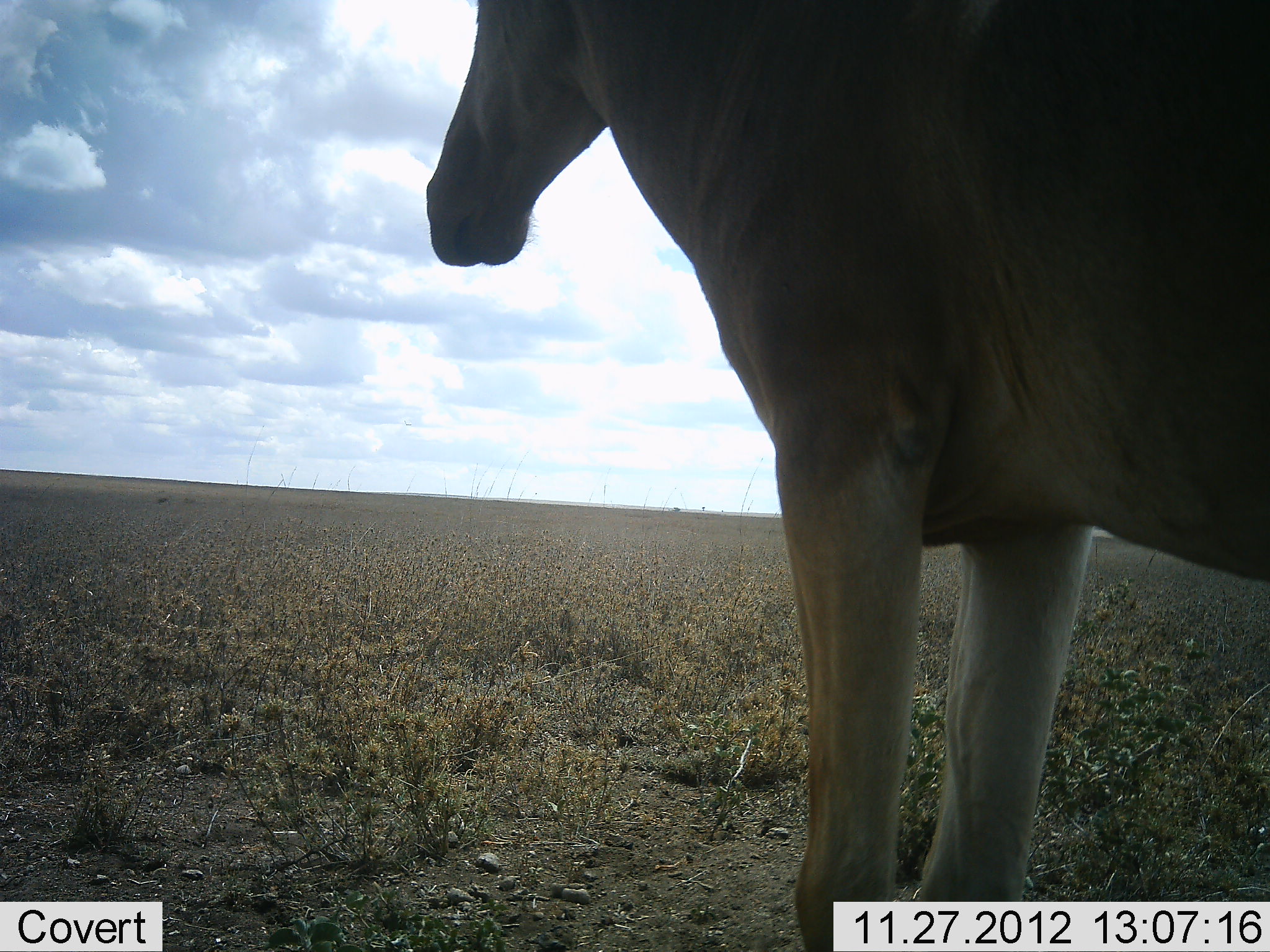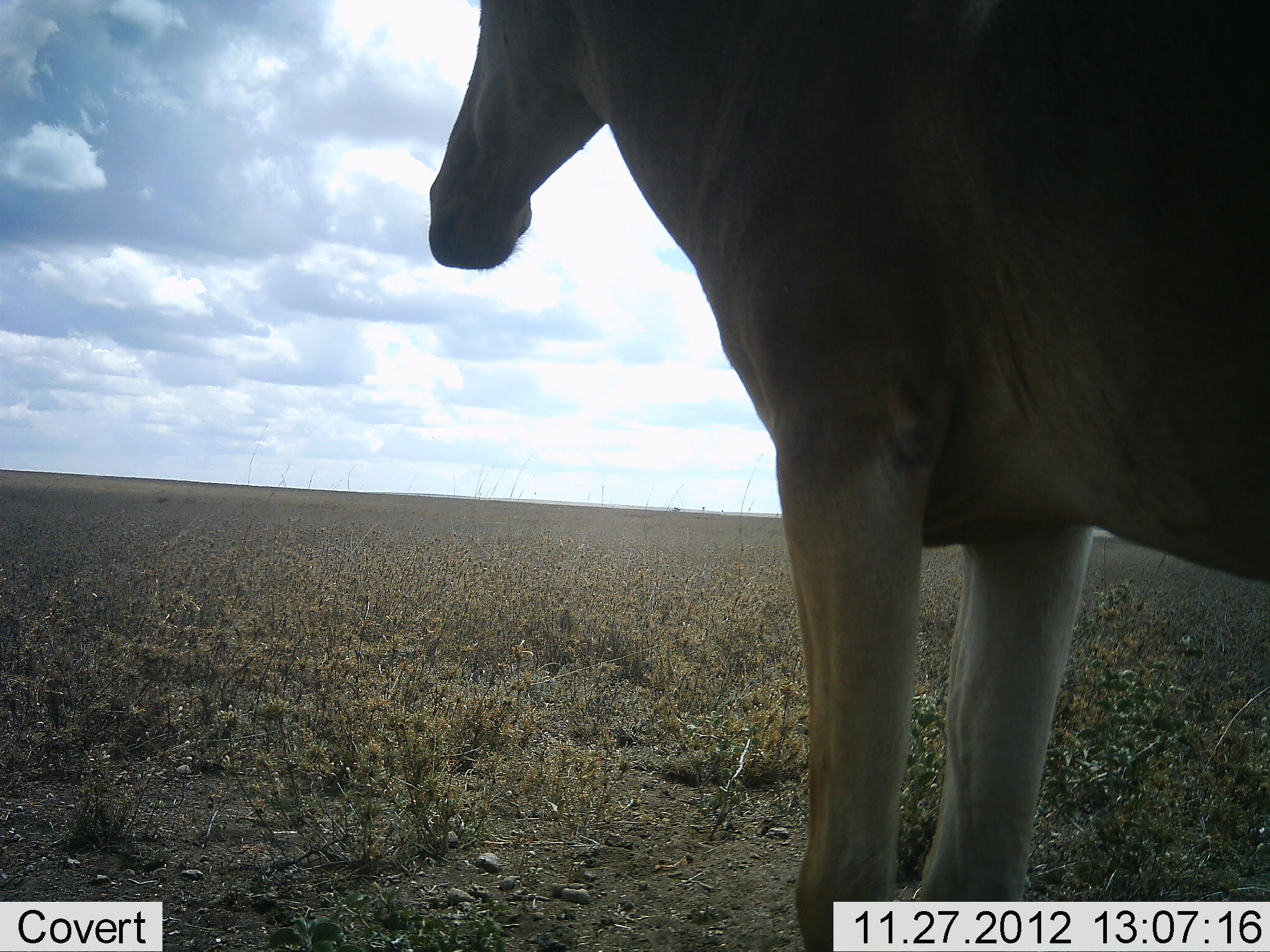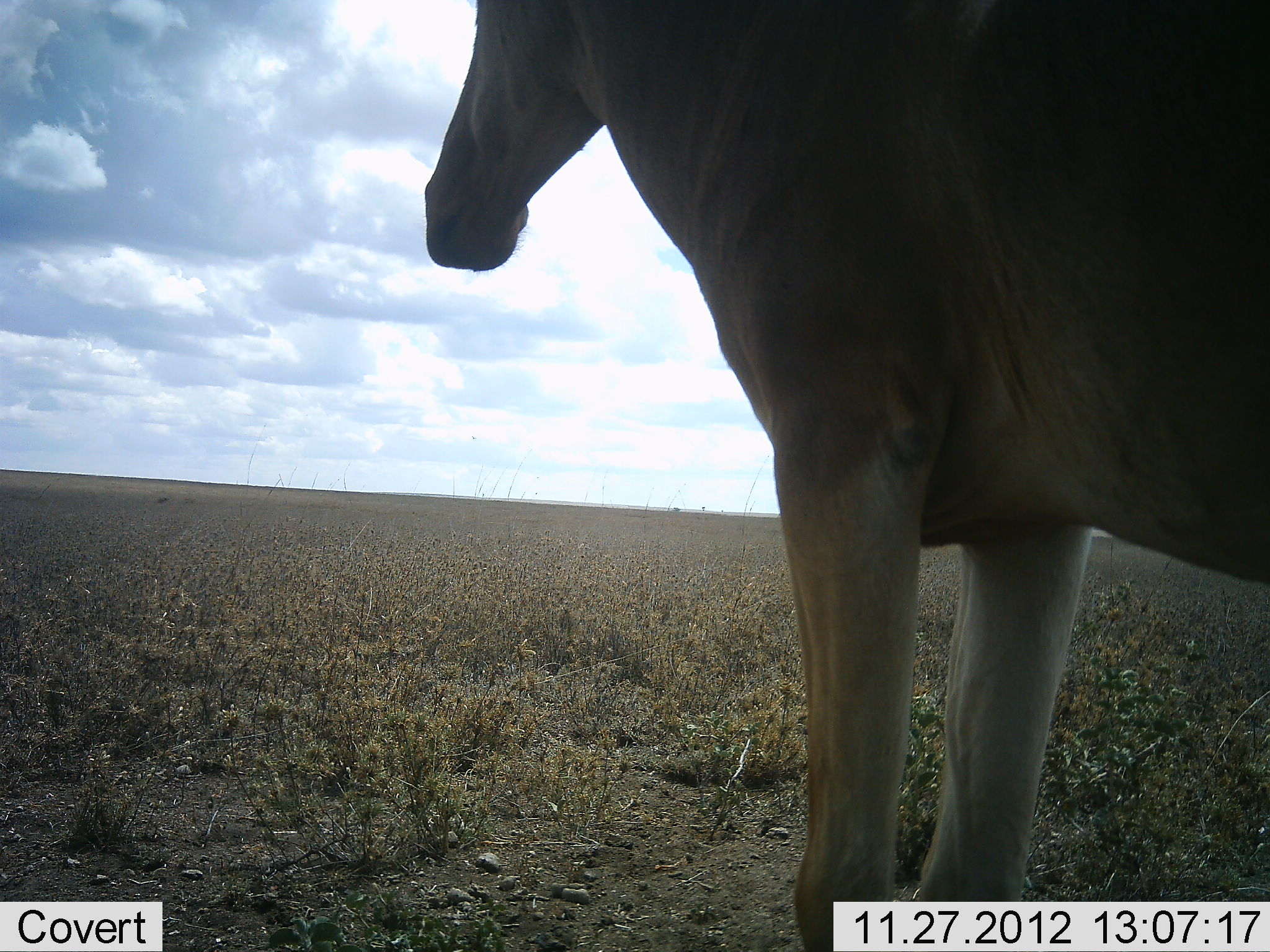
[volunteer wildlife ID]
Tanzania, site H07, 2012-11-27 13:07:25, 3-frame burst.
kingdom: Animalia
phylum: Chordata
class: Mammalia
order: Artiodactyla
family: Bovidae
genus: Alcelaphus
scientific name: Alcelaphus buselaphus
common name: hartebeest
Hartebeest (Alcelaphus buselaphus), count 1. Behavior (volunteer vote fractions): standing 100%, resting 0%, moving 0%, interacting 0%. Young present (vote fraction): 0%. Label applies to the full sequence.